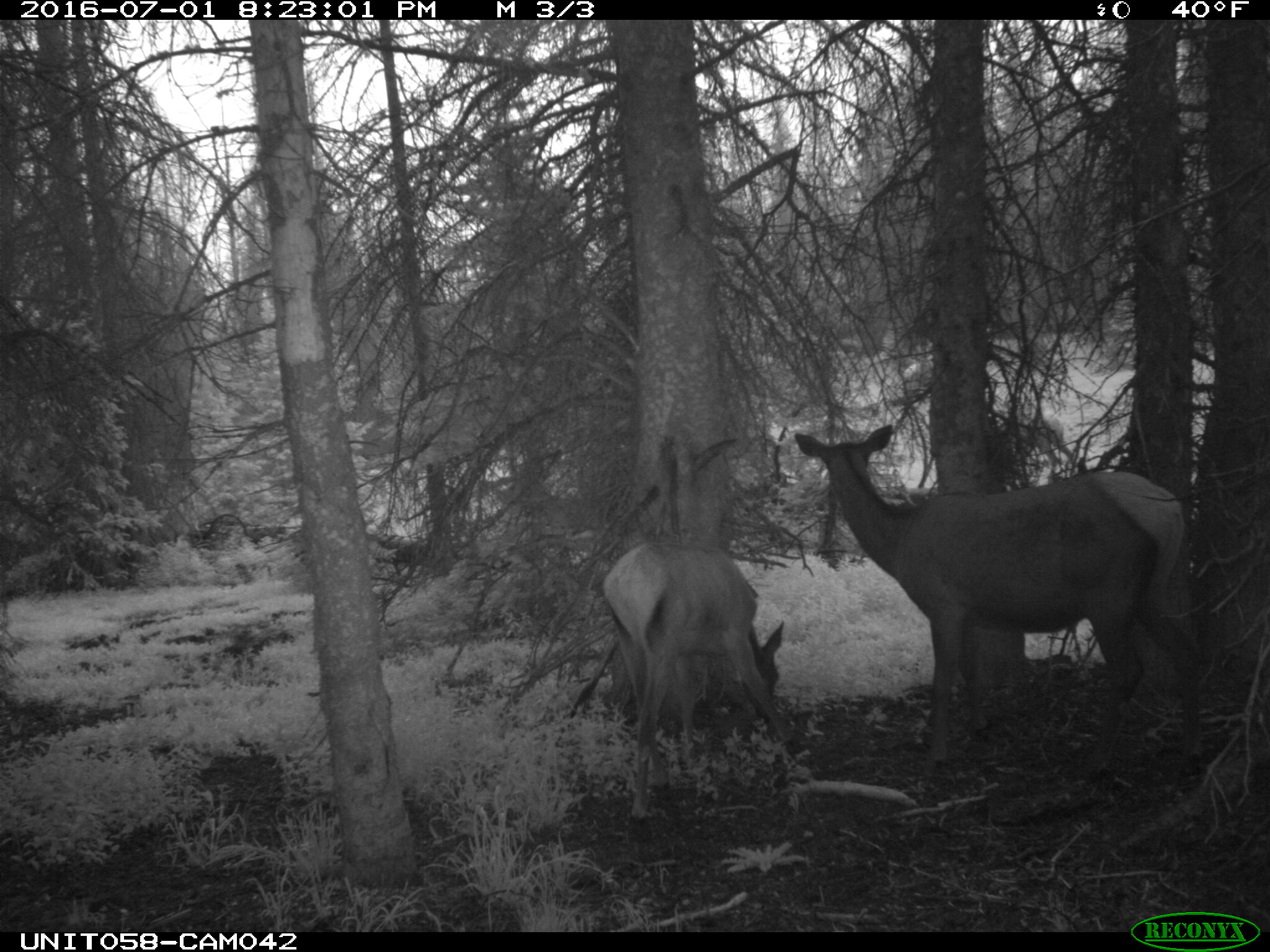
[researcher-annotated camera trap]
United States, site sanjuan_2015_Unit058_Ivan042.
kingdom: Animalia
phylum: Chordata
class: Mammalia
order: Artiodactyla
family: Cervidae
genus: Cervus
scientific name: Cervus elaphus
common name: red deer